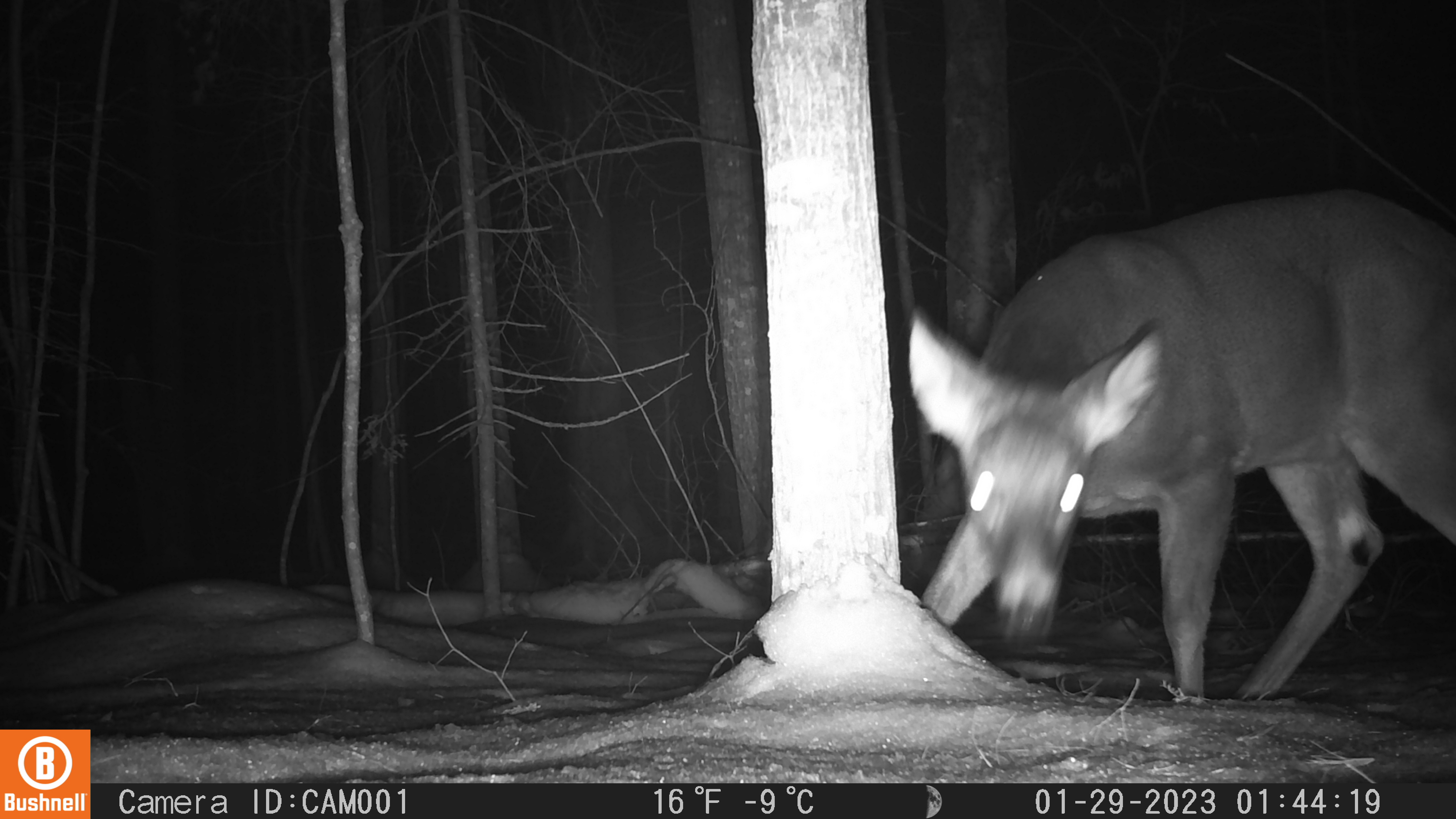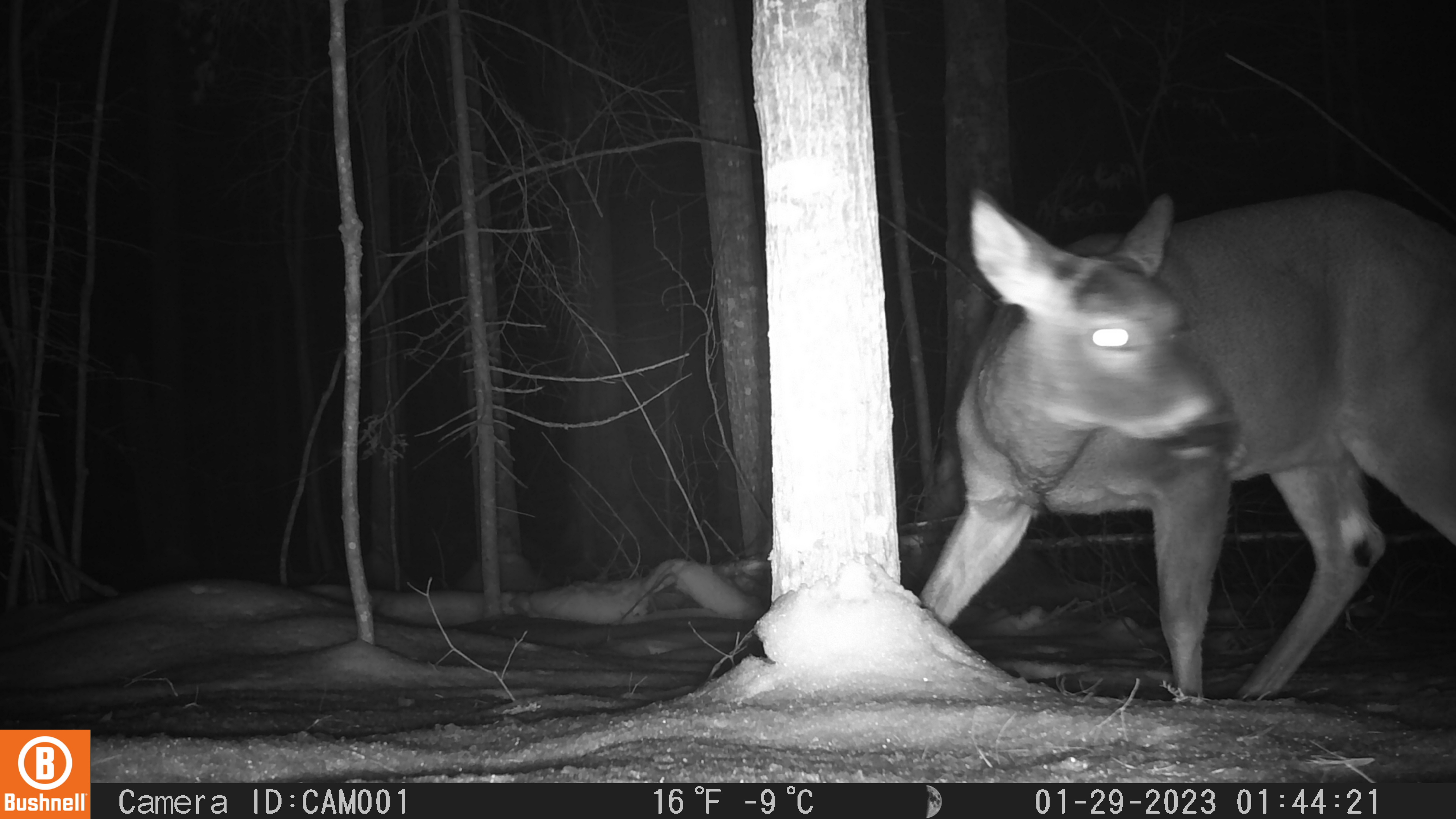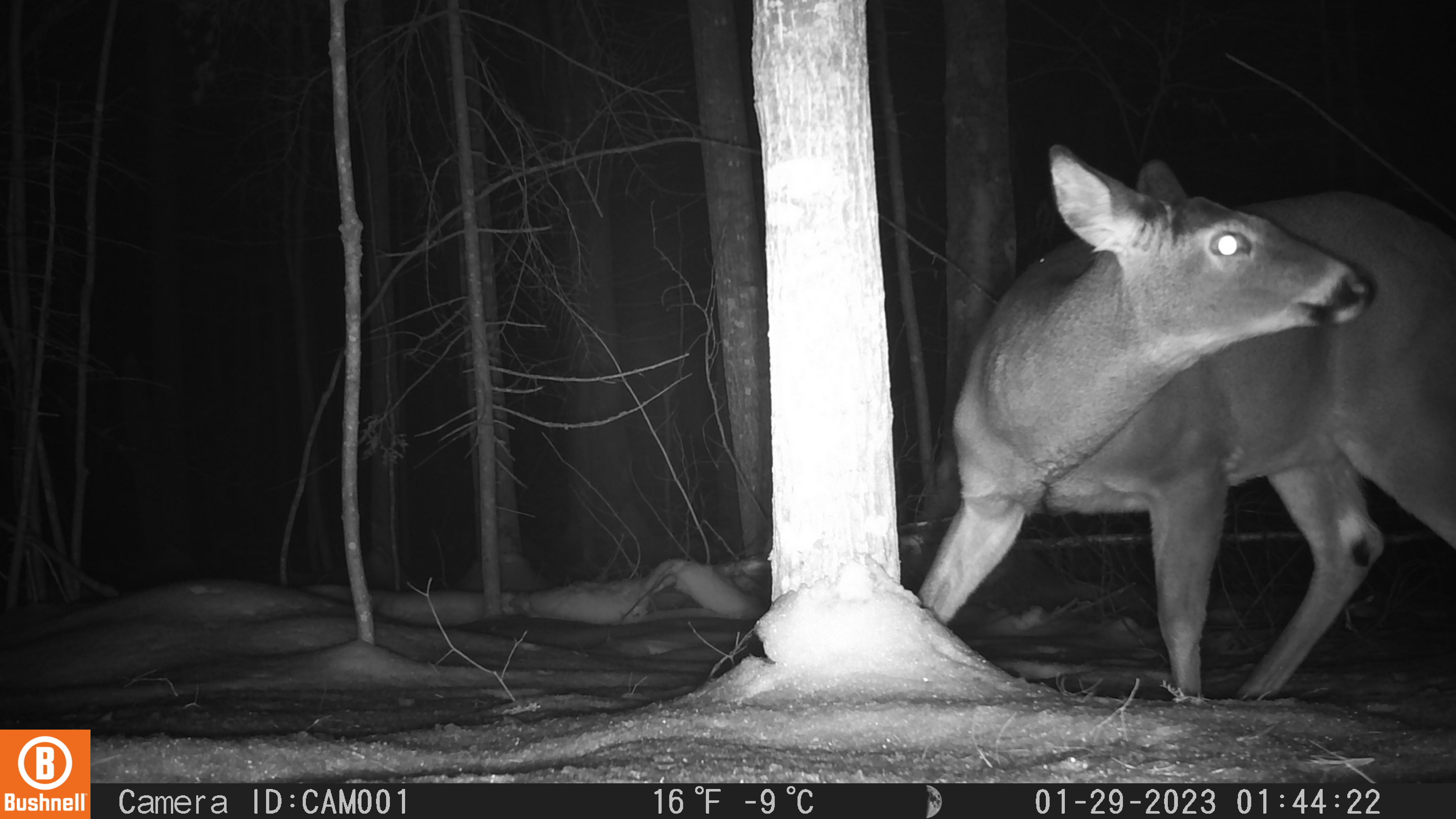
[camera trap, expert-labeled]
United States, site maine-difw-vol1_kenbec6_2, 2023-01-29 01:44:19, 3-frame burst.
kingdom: Animalia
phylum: Chordata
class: Mammalia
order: Artiodactyla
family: Cervidae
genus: Odocoileus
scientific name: Odocoileus virginianus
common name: white-tailed deer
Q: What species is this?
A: White-tailed deer (Odocoileus virginianus).